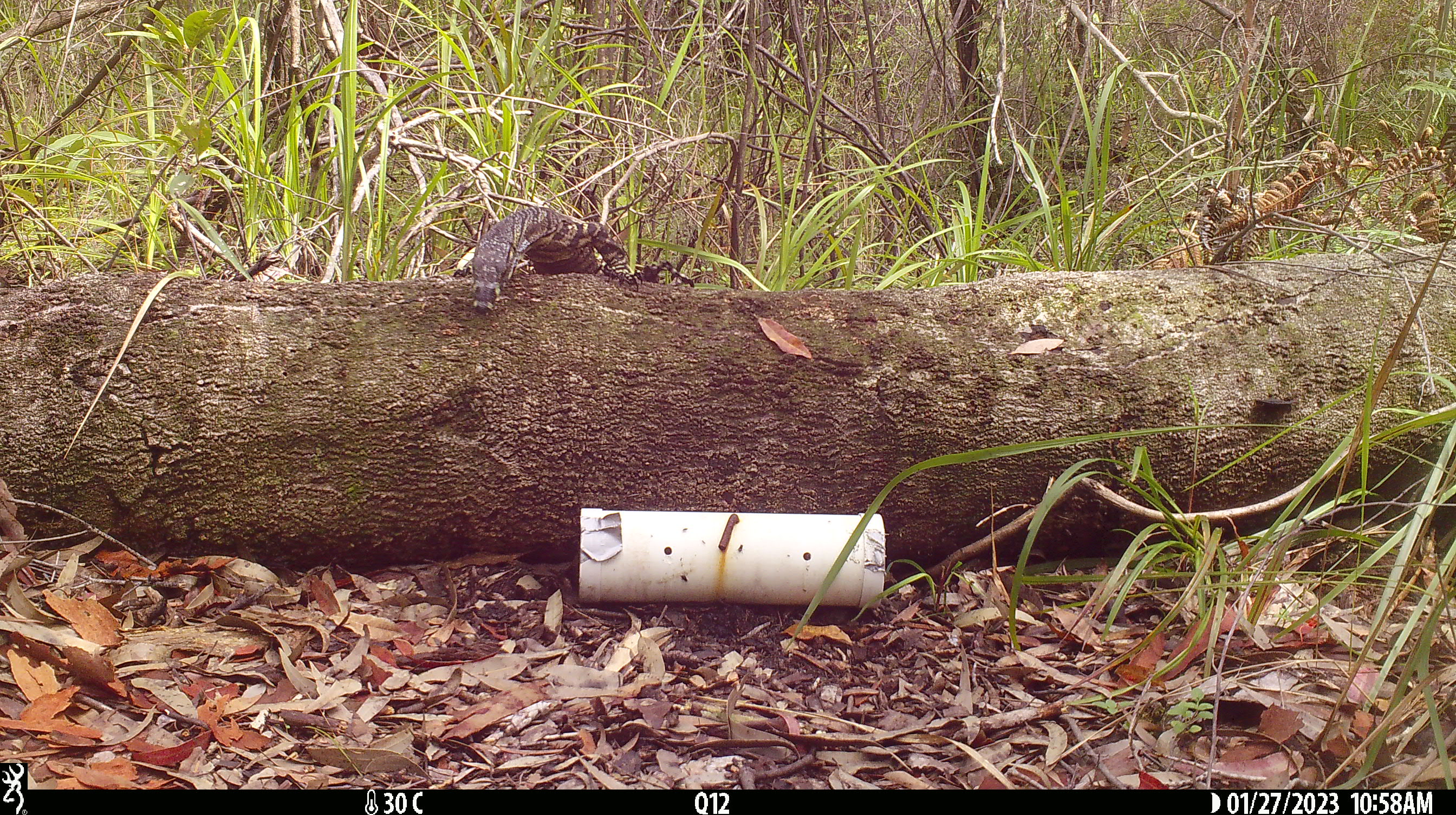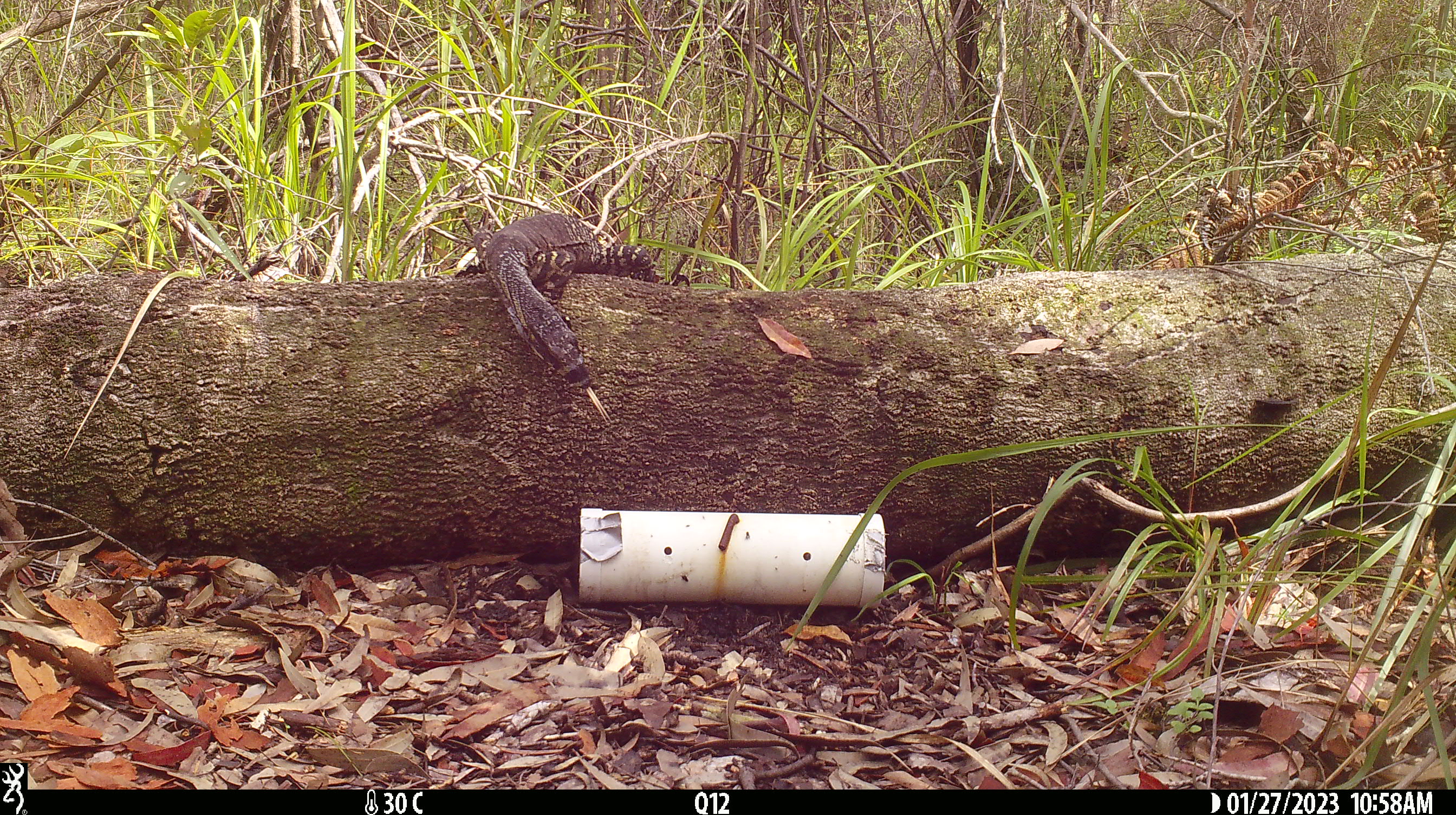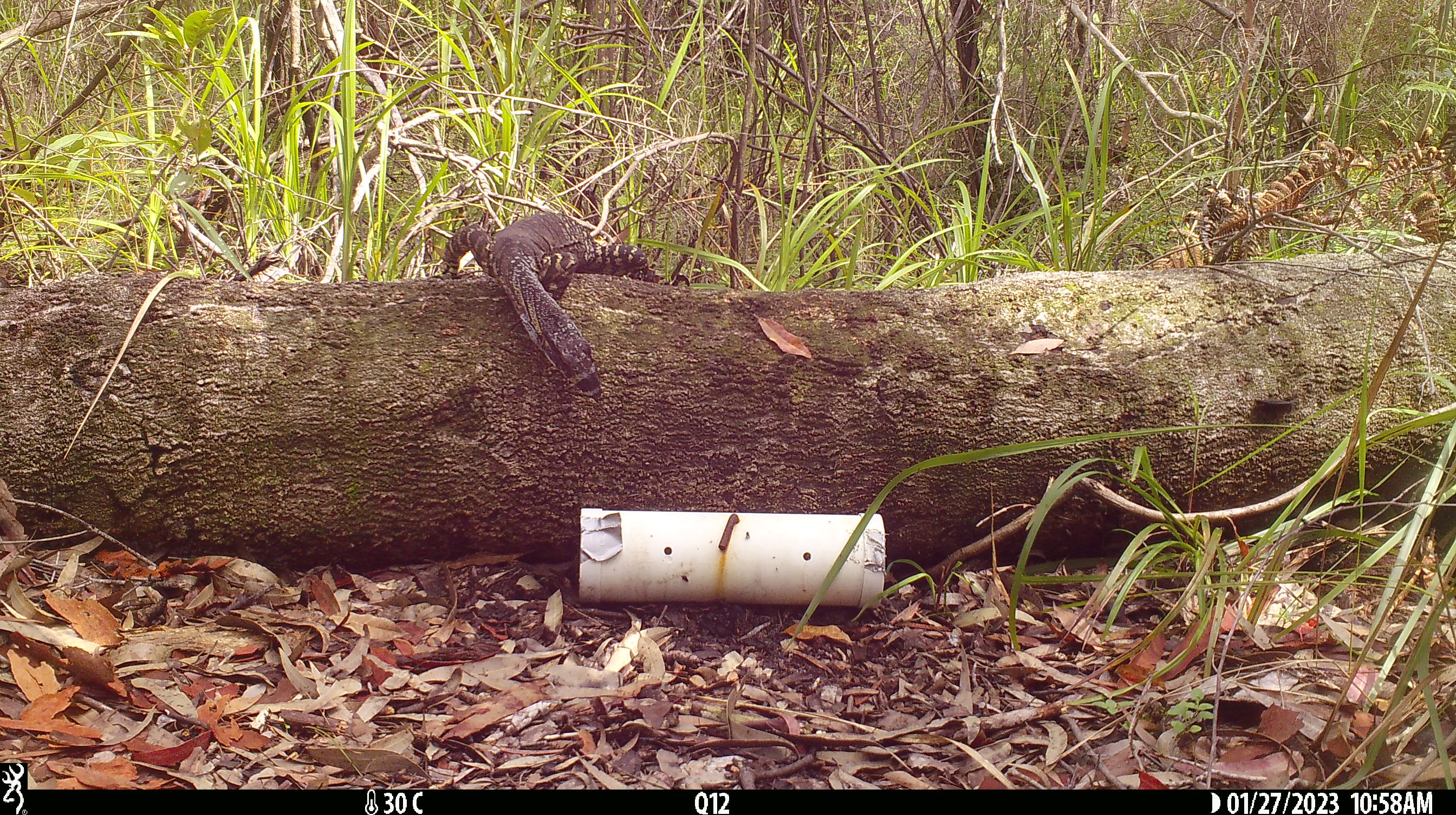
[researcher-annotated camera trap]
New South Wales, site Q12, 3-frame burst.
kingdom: Animalia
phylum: Chordata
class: Reptilia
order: Squamata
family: Varanidae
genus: Varanus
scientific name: Varanus varius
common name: lace monitor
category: goanna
Goanna (lace monitor) (Varanus varius).